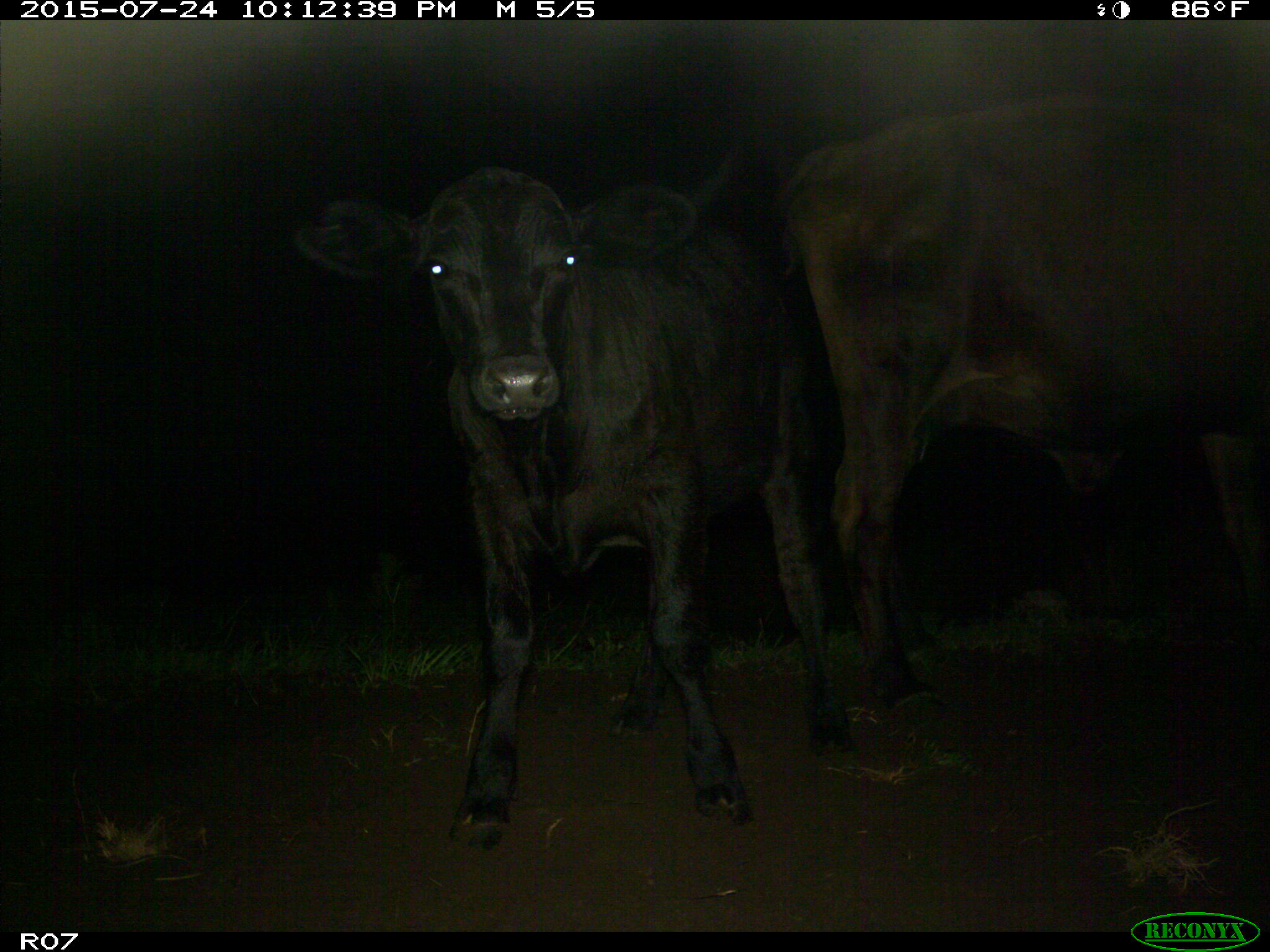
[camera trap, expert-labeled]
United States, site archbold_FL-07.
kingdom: Animalia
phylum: Chordata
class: Mammalia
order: Artiodactyla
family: Bovidae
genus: Bos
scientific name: Bos taurus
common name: domestic cow